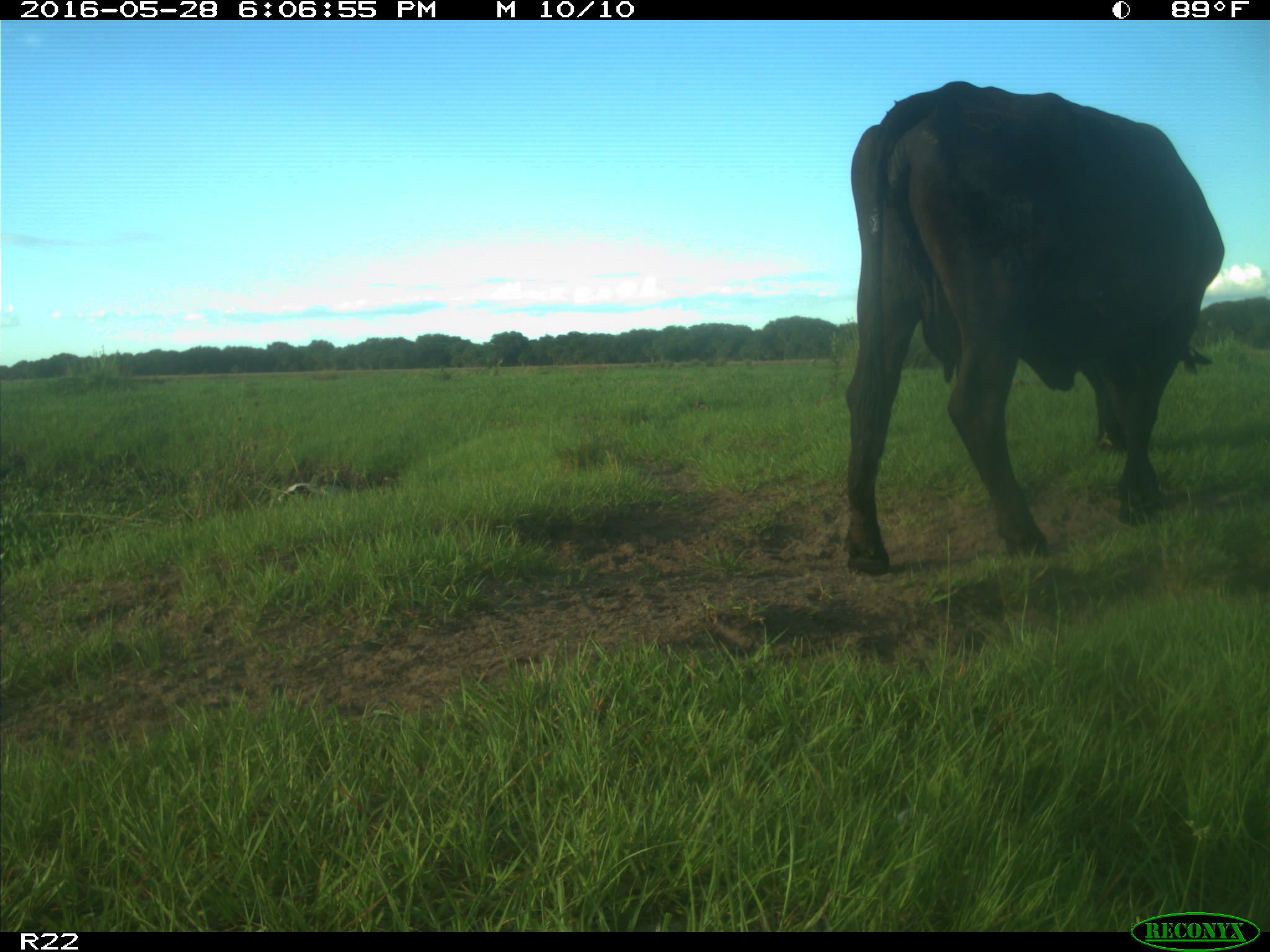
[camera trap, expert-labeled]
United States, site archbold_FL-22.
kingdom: Animalia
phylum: Chordata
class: Mammalia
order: Artiodactyla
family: Bovidae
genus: Bos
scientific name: Bos taurus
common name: domestic cow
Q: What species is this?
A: Bos taurus (domestic cow).